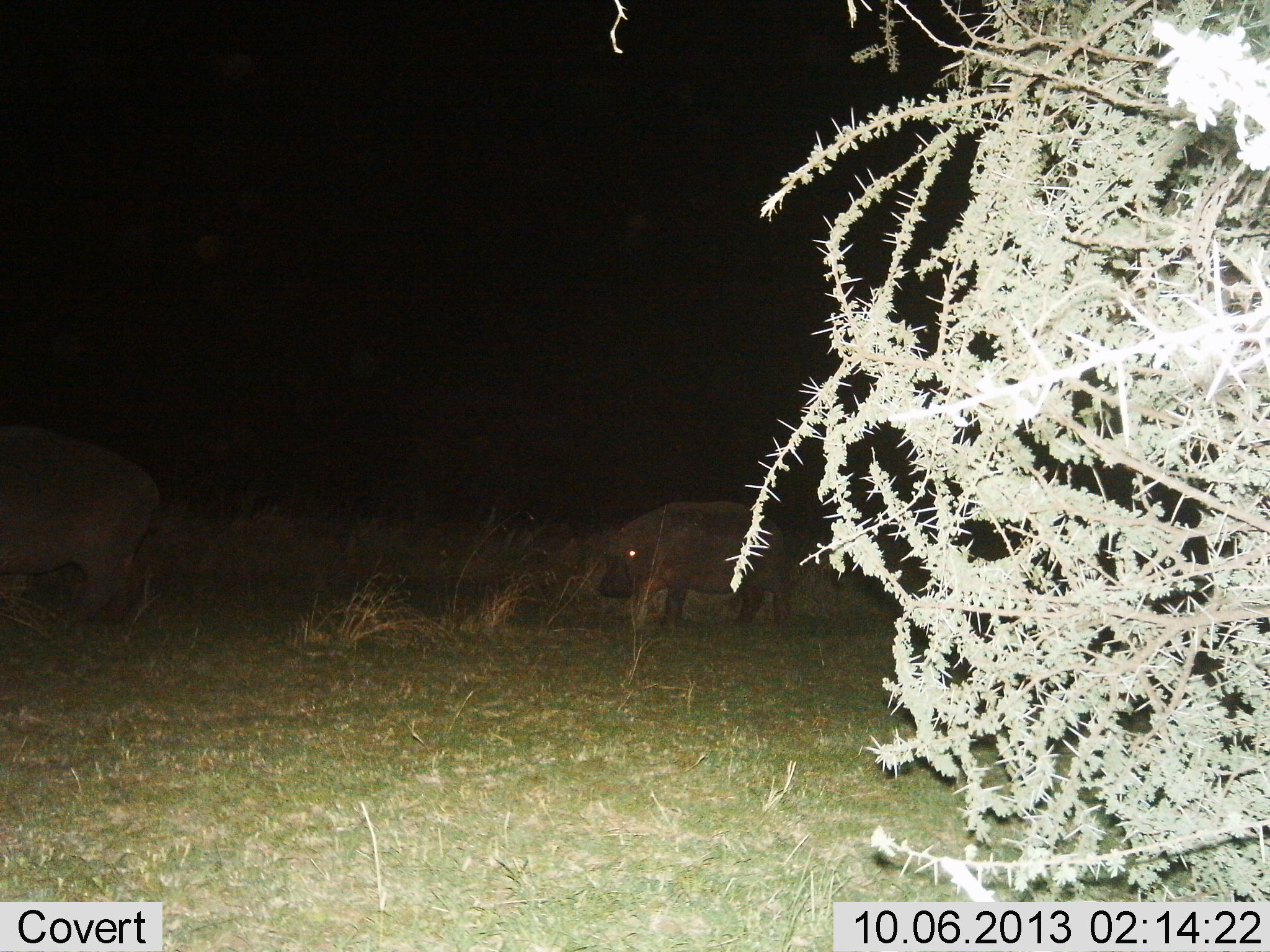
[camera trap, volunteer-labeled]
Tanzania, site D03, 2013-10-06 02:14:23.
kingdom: Animalia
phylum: Chordata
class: Mammalia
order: Artiodactyla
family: Hippopotamidae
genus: Hippopotamus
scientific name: Hippopotamus amphibius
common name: hippopotamus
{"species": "hippopotamus (Hippopotamus amphibius)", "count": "2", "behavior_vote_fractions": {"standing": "48%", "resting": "0%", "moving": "48%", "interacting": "5%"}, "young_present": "19%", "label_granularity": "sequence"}